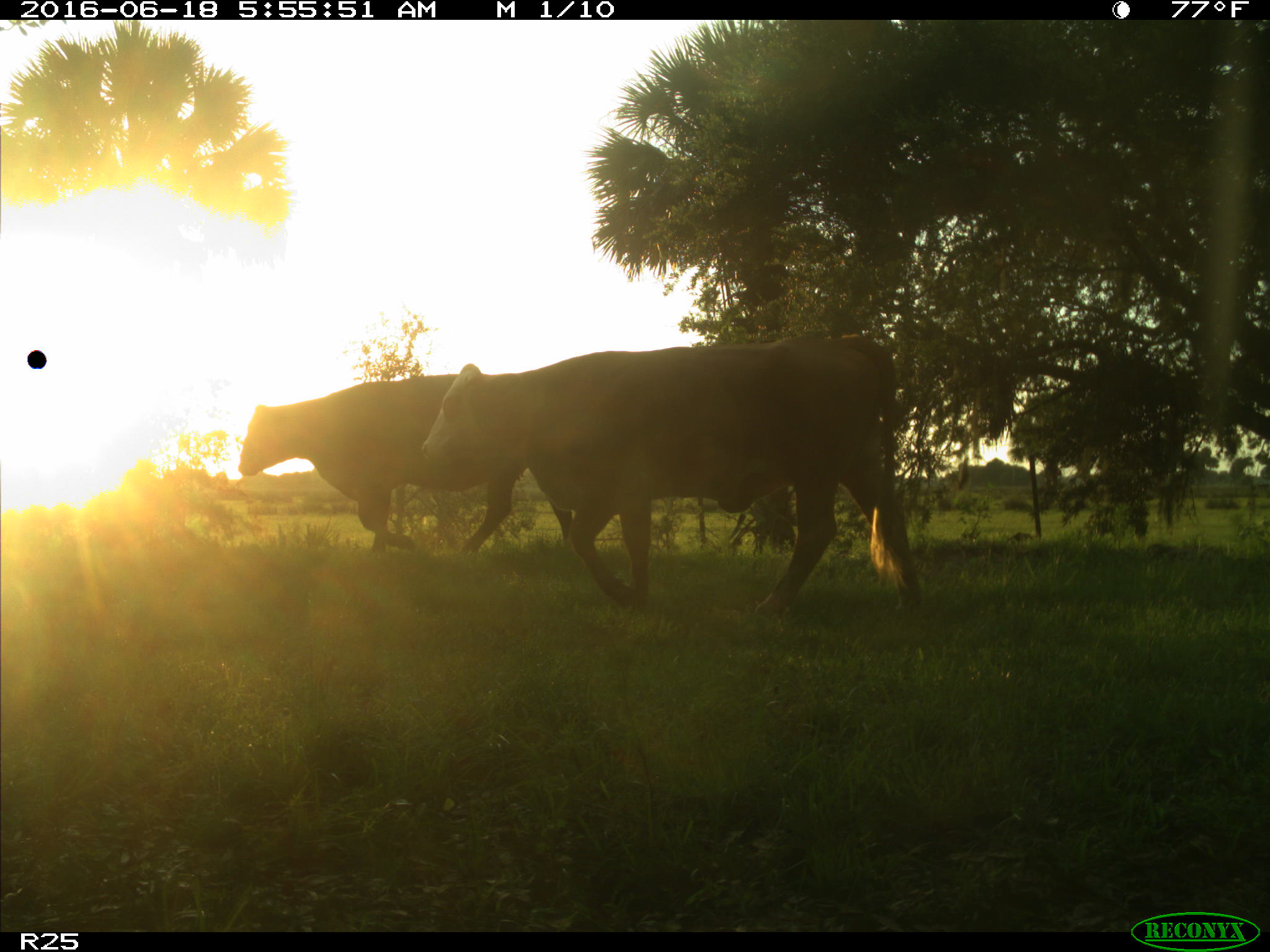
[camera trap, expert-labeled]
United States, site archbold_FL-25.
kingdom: Animalia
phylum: Chordata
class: Mammalia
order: Artiodactyla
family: Bovidae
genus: Bos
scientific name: Bos taurus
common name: domestic cow